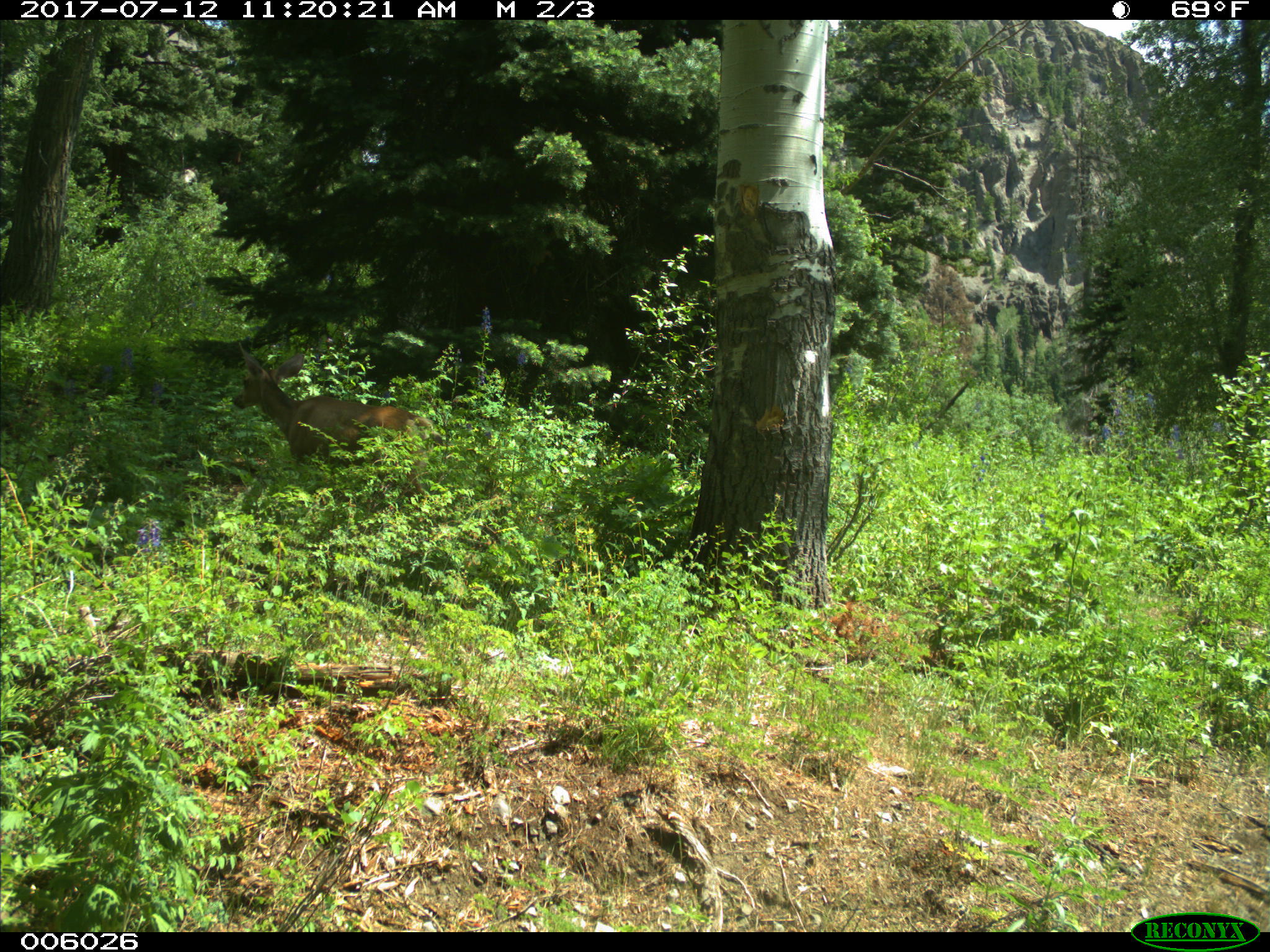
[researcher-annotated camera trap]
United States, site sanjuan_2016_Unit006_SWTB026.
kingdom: Animalia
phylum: Chordata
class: Mammalia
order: Artiodactyla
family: Cervidae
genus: Odocoileus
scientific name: Odocoileus hemionus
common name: mule deer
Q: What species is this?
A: Odocoileus hemionus (mule deer).